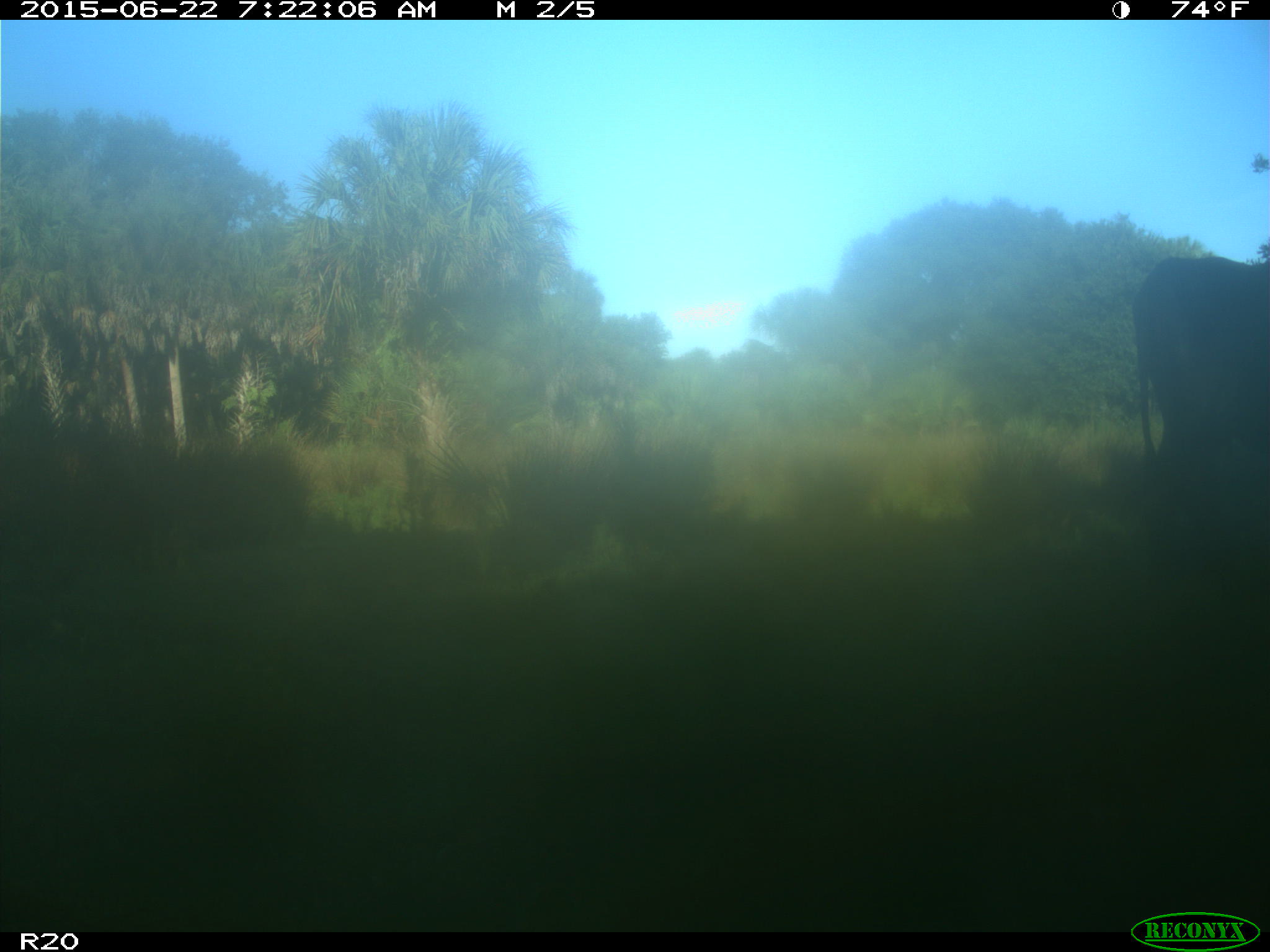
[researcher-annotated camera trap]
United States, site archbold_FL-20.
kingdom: Animalia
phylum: Chordata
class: Mammalia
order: Artiodactyla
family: Bovidae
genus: Bos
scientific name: Bos taurus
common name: domestic cow